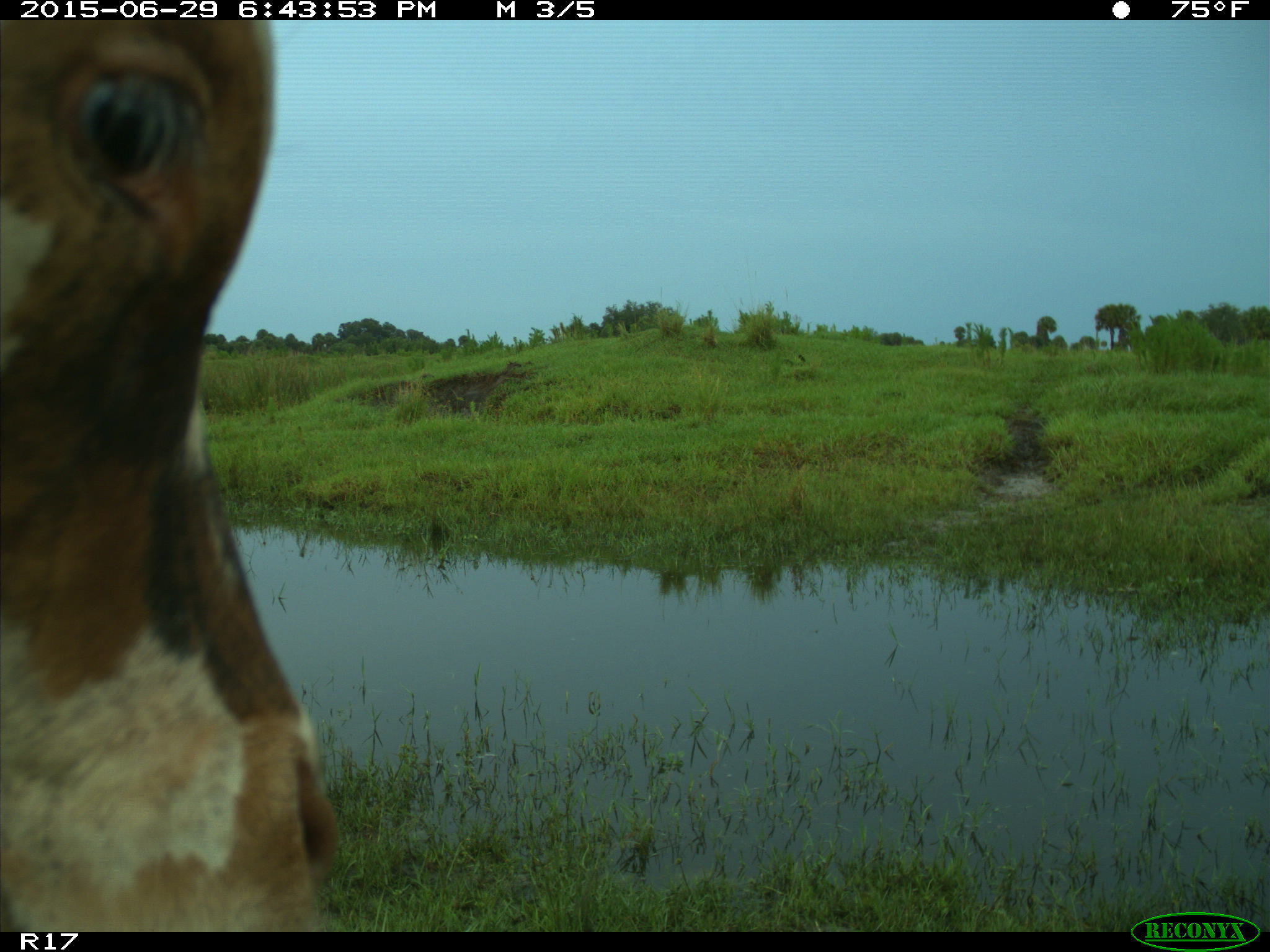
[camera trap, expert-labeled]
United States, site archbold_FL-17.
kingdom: Animalia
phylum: Chordata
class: Mammalia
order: Artiodactyla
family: Bovidae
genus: Bos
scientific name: Bos taurus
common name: domestic cow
Bos taurus (domestic cow).